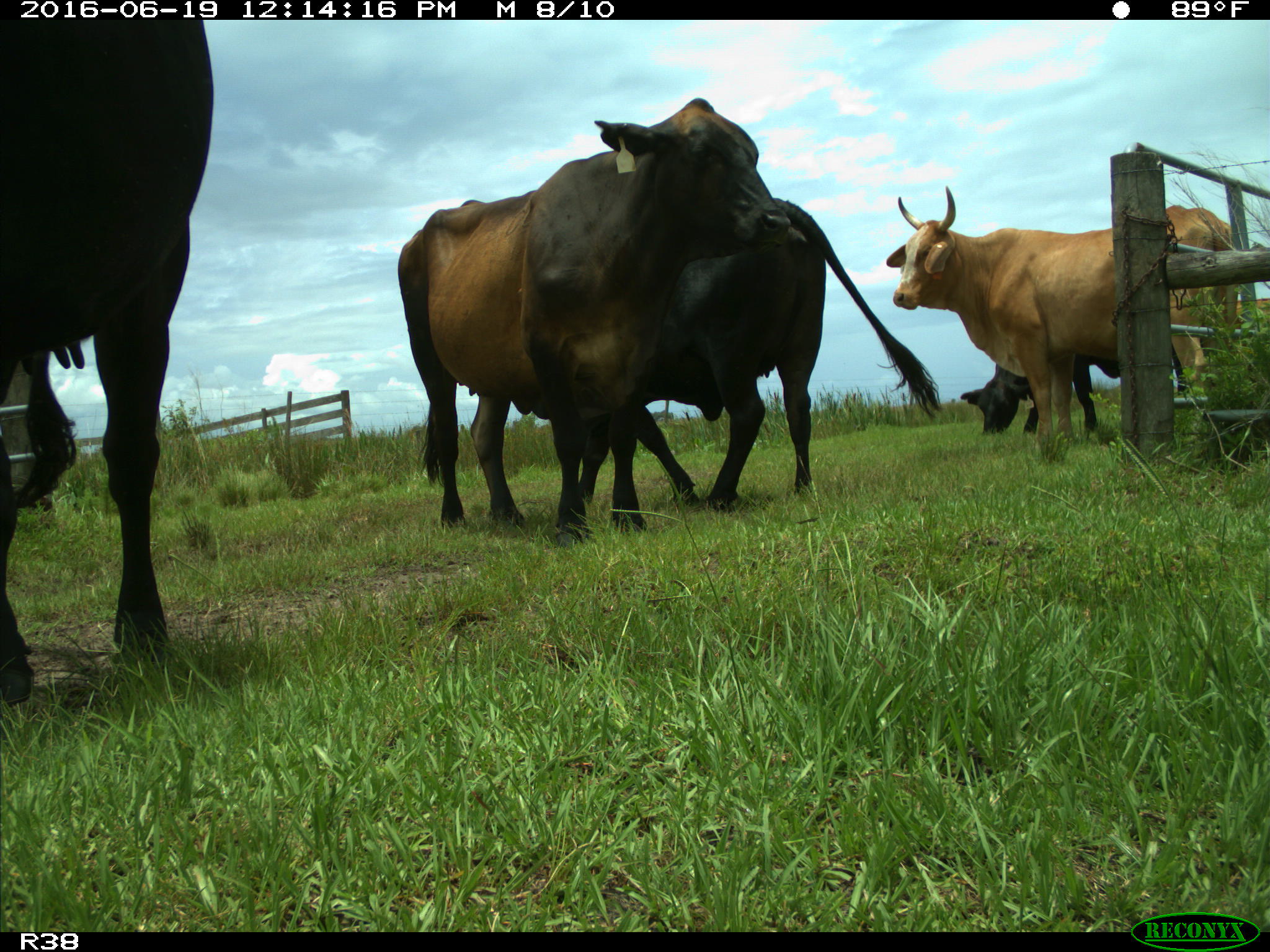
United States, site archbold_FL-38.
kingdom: Animalia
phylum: Chordata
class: Mammalia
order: Artiodactyla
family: Bovidae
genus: Bos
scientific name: Bos taurus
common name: domestic cow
Bos taurus (domestic cow).